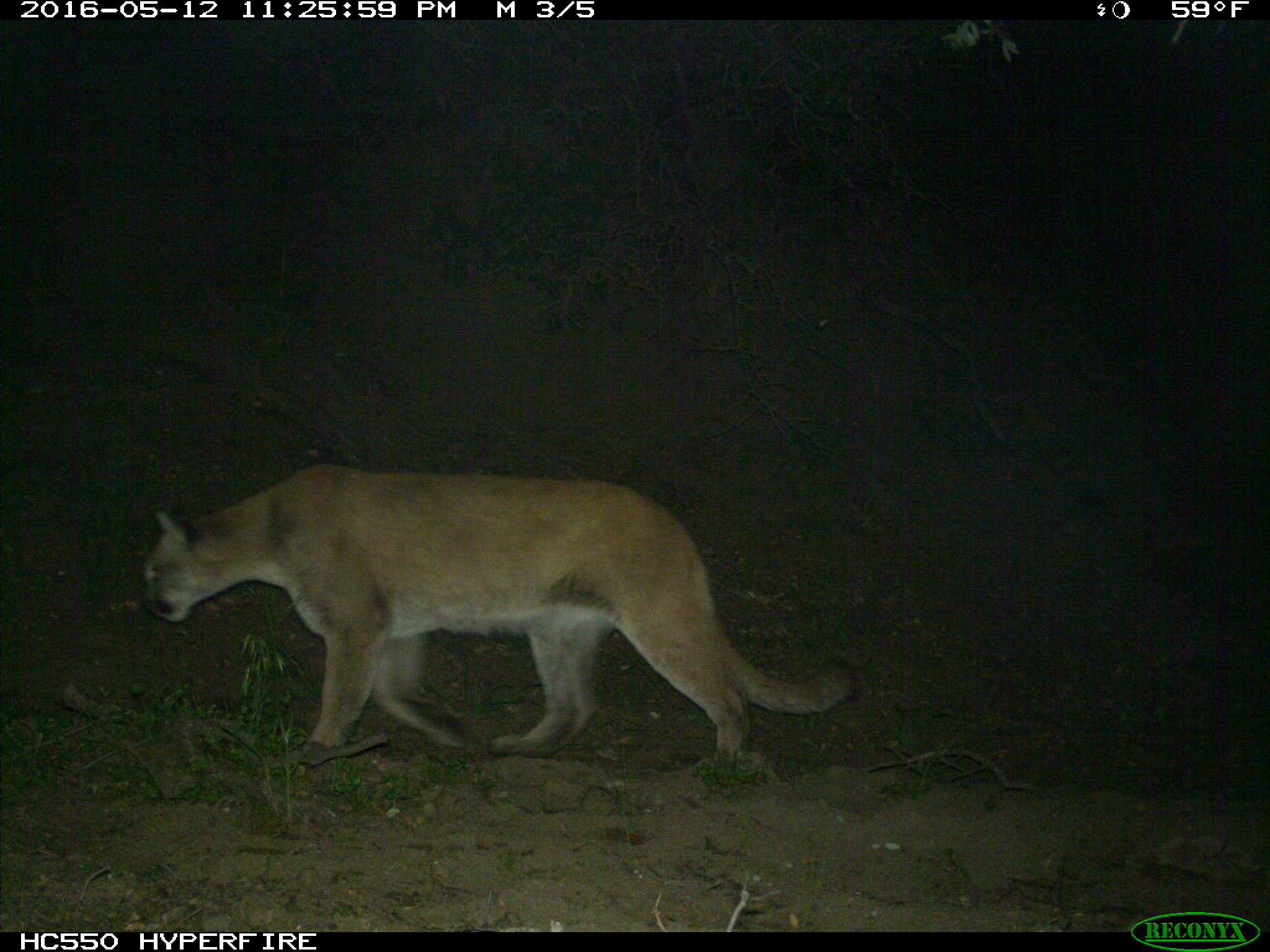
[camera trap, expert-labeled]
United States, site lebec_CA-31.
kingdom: Animalia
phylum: Chordata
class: Mammalia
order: Carnivora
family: Felidae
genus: Puma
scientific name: Puma concolor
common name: mountain lion